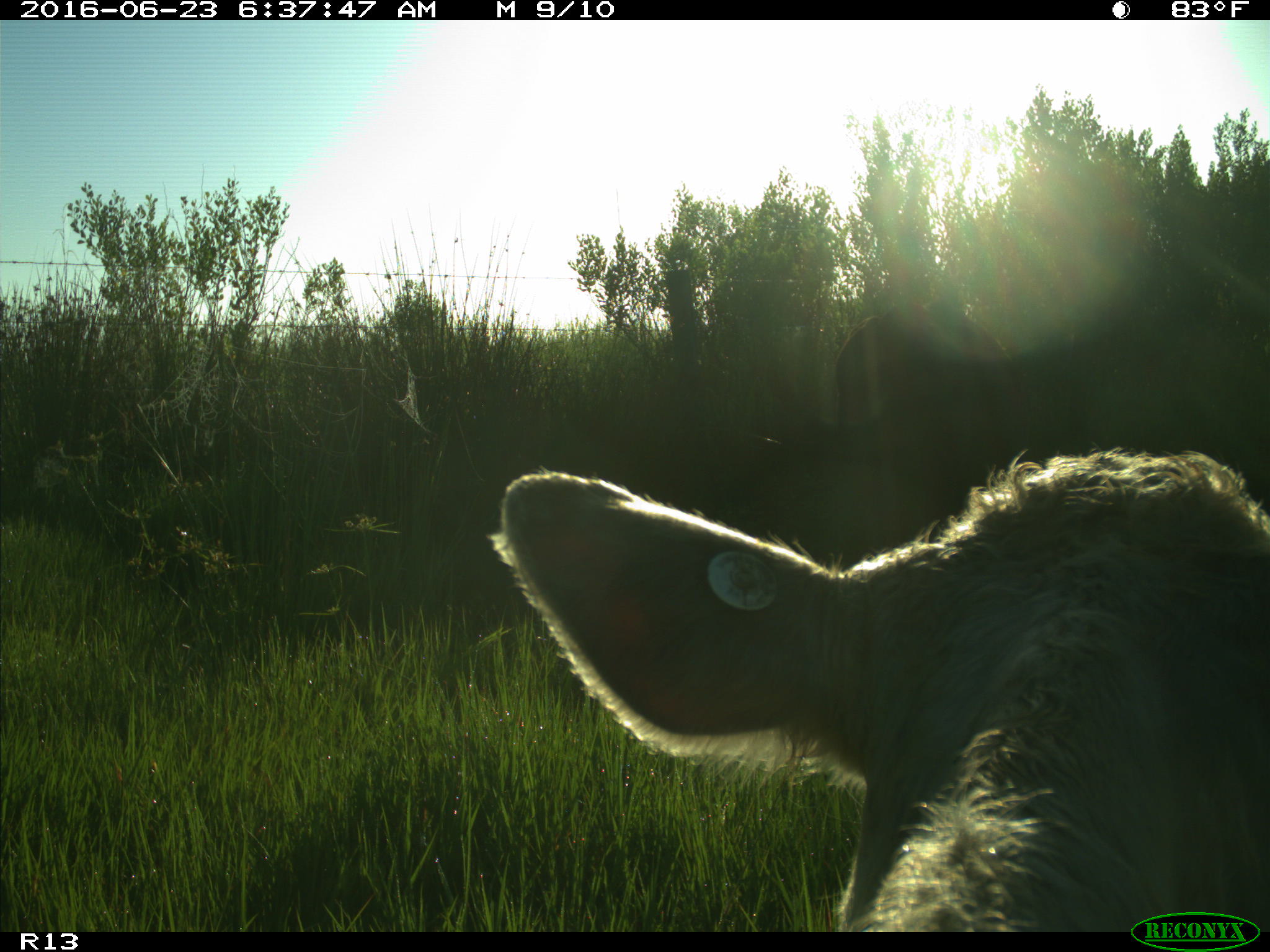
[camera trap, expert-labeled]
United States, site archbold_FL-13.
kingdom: Animalia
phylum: Chordata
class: Mammalia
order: Artiodactyla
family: Bovidae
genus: Bos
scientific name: Bos taurus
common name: domestic cow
Bos taurus (domestic cow).